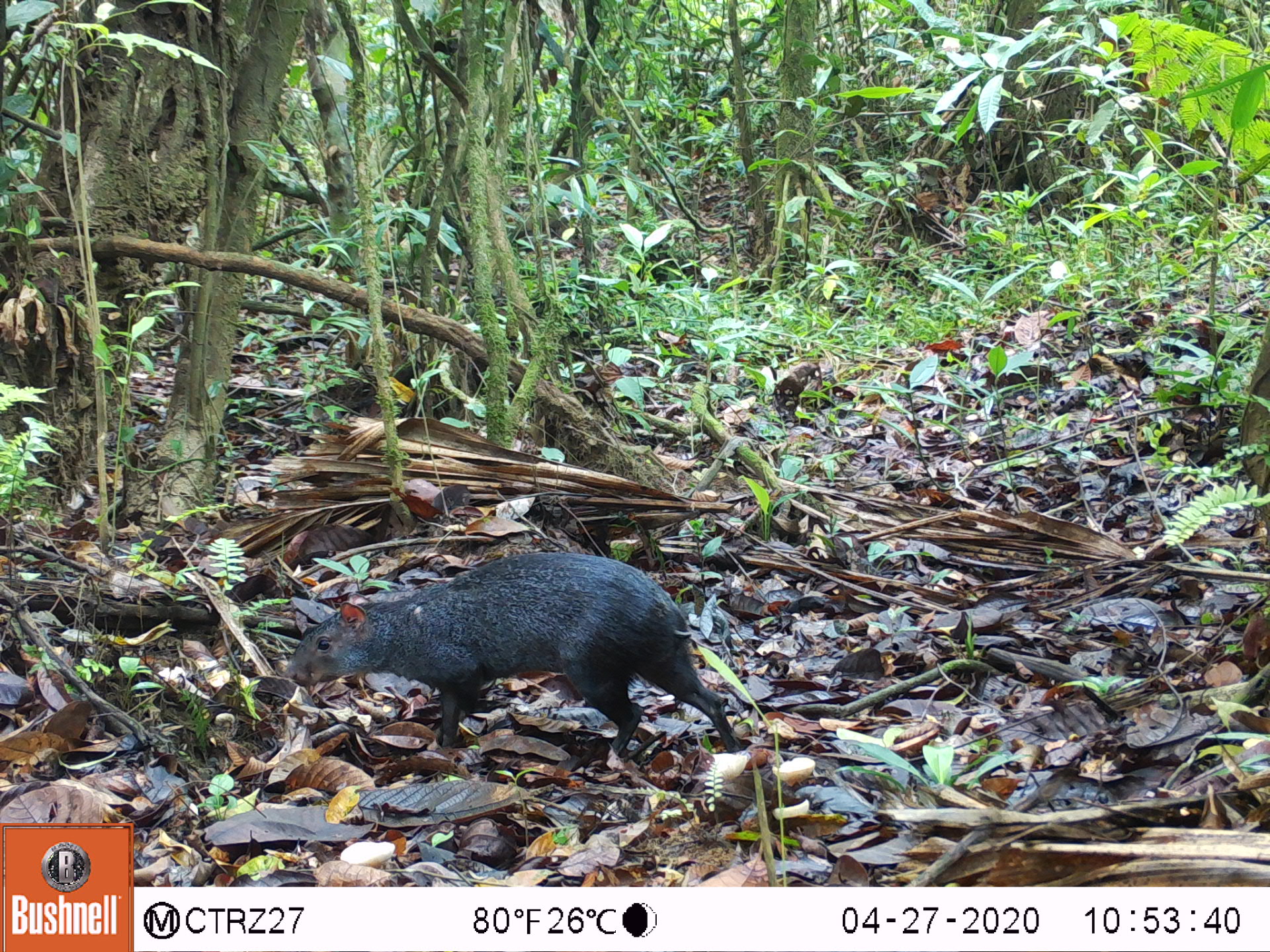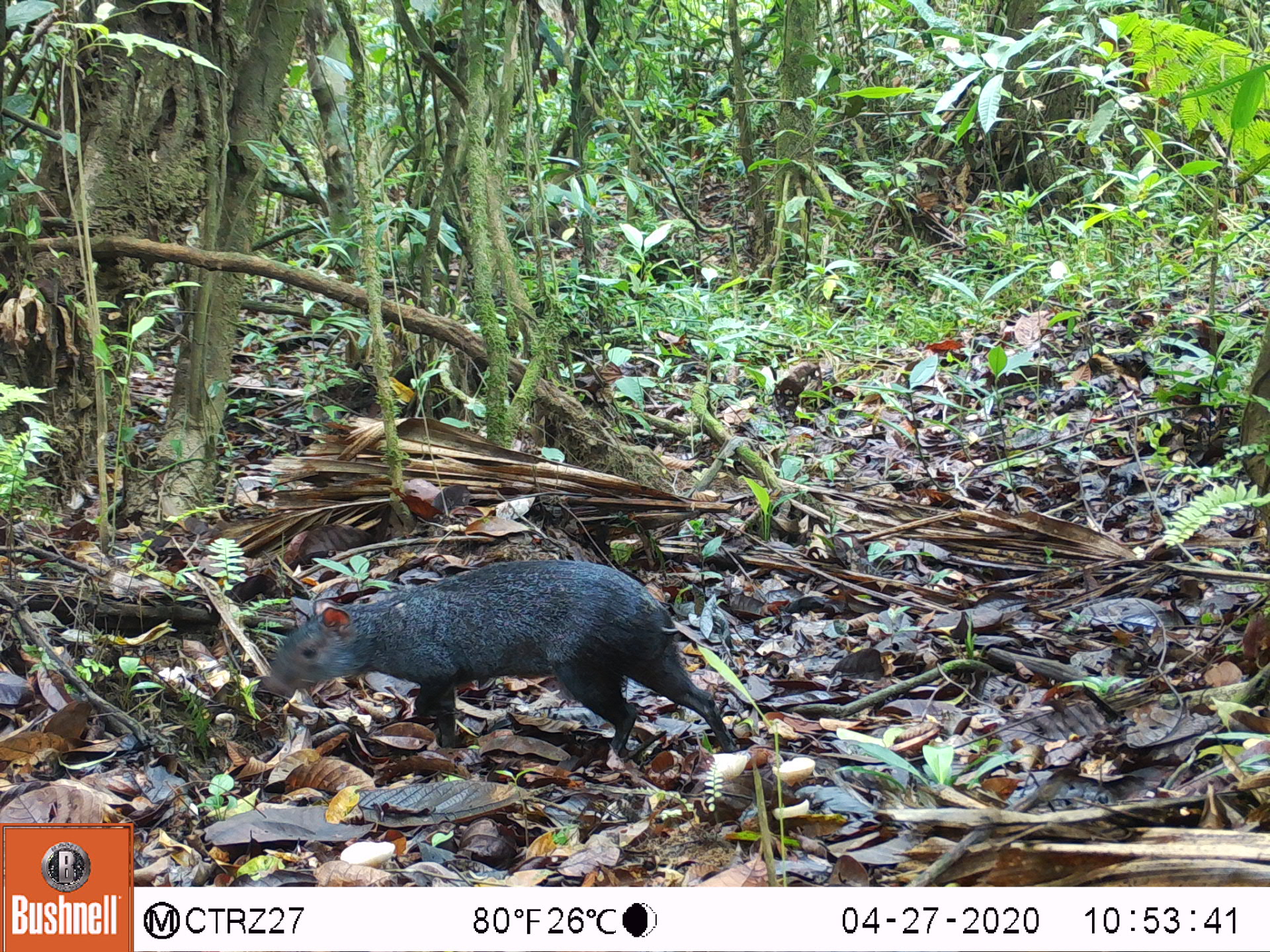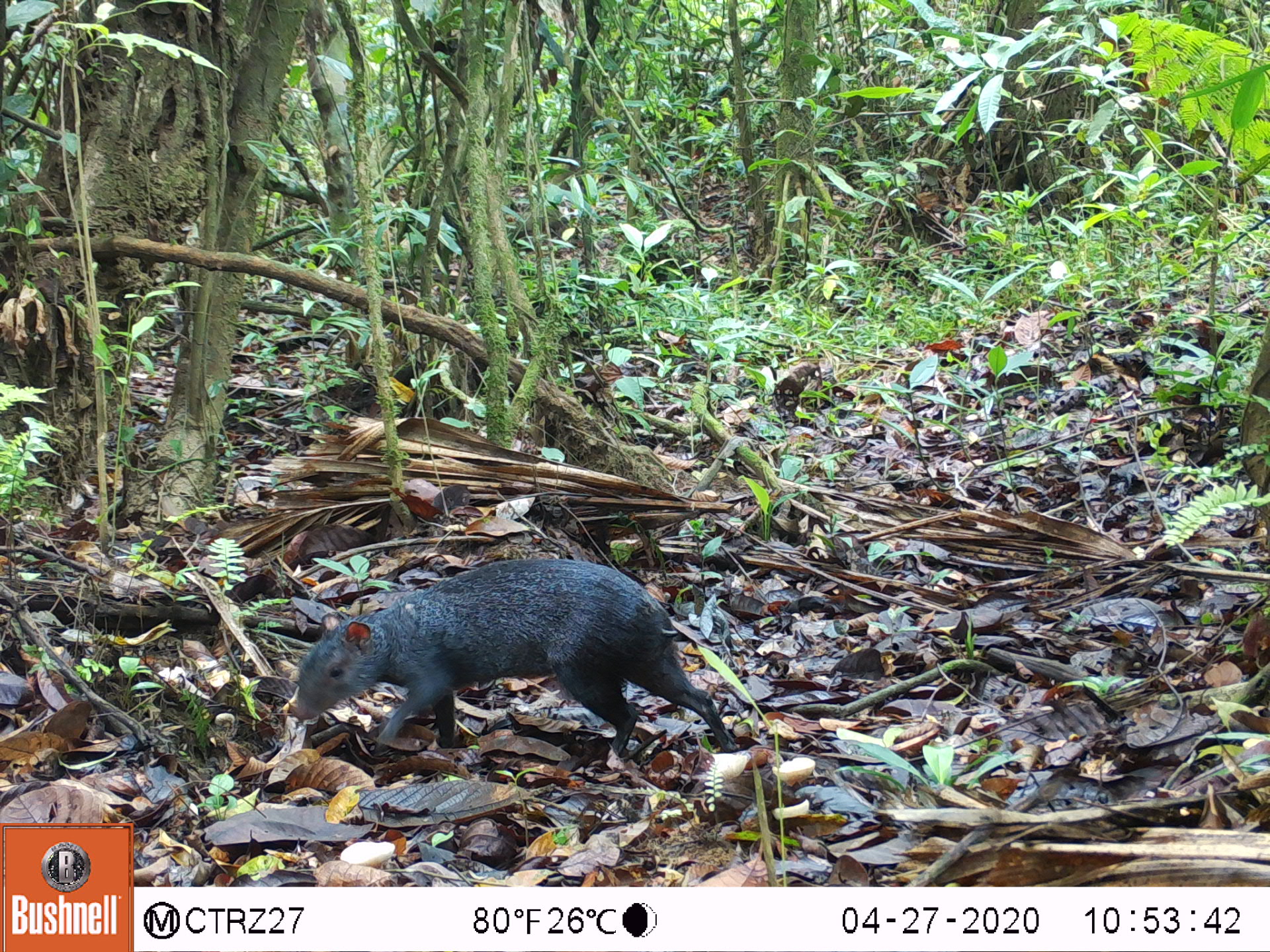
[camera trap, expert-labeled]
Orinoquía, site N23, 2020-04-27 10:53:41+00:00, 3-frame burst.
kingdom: Animalia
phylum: Chordata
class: Mammalia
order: Rodentia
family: Dasyproctidae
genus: Dasyprocta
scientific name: Dasyprocta fuliginosa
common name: black agouti